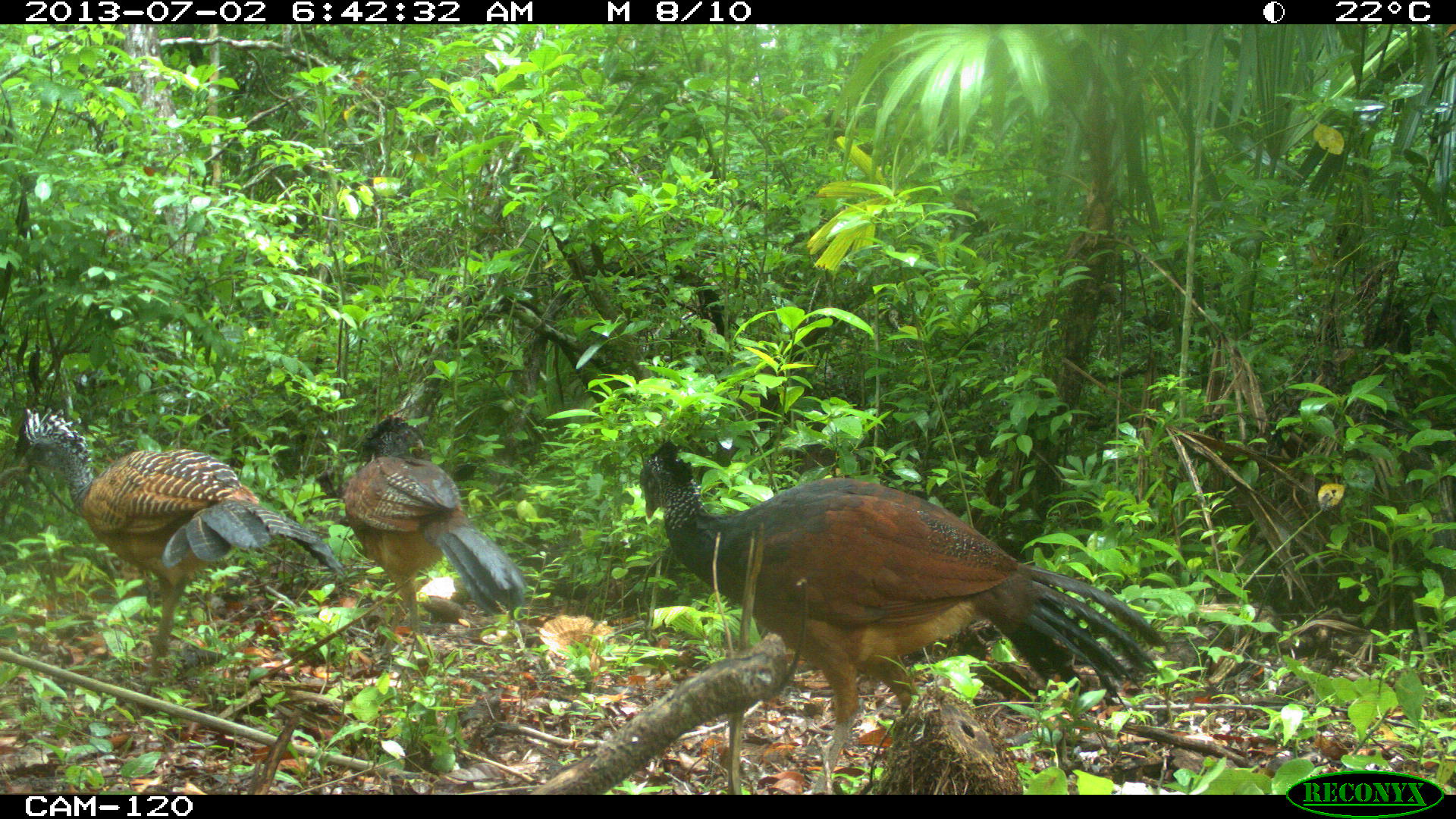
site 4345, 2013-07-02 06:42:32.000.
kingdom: Animalia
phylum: Chordata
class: Aves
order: Galliformes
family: Cracidae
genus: Crax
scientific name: Crax rubra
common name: great curassow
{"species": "Crax rubra (great curassow)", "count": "3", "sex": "female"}